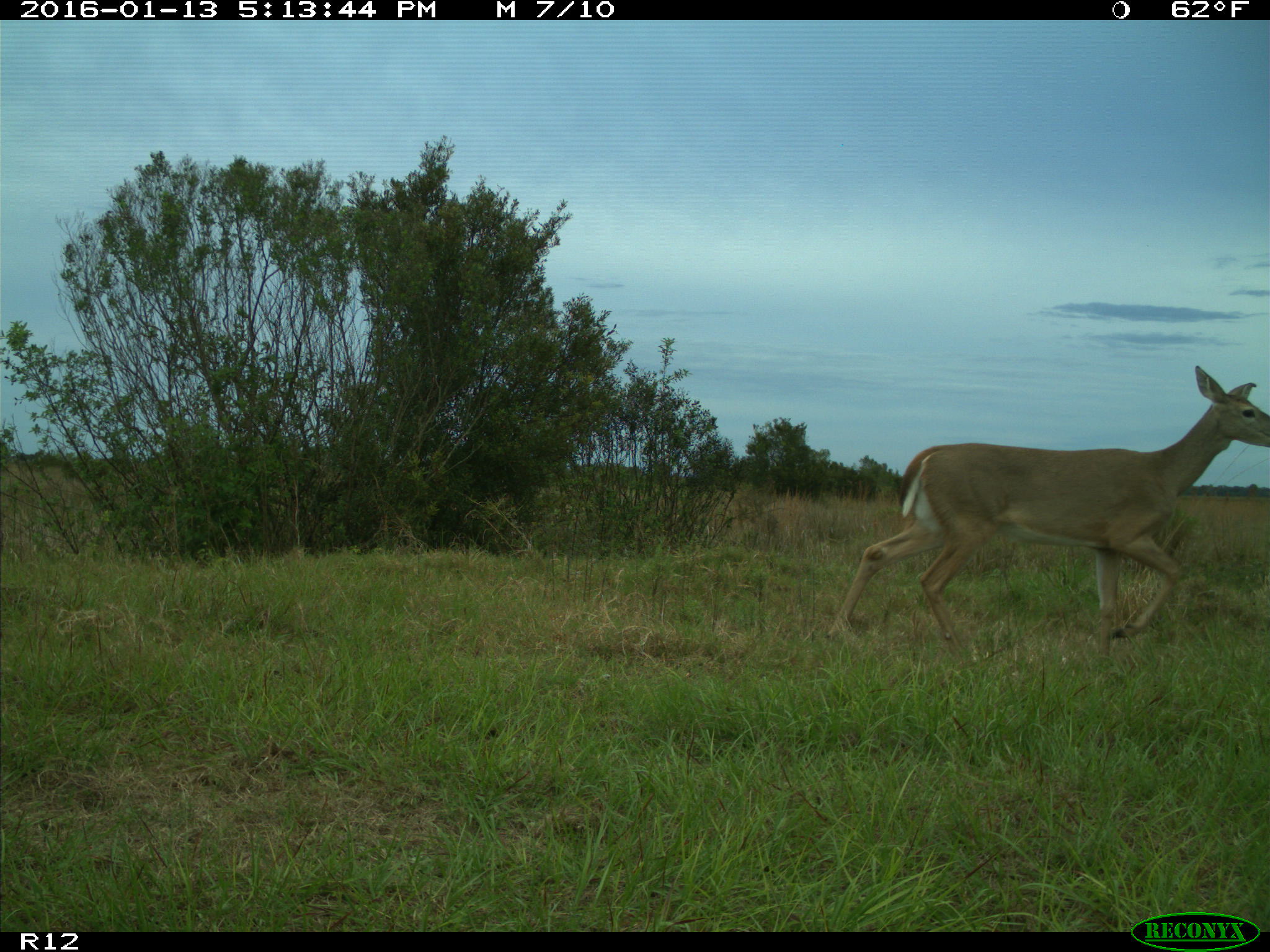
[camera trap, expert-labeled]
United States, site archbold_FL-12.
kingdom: Animalia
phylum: Chordata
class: Mammalia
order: Artiodactyla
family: Cervidae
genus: Odocoileus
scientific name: Odocoileus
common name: deer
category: unidentified deer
Unidentified deer (deer) (Odocoileus).